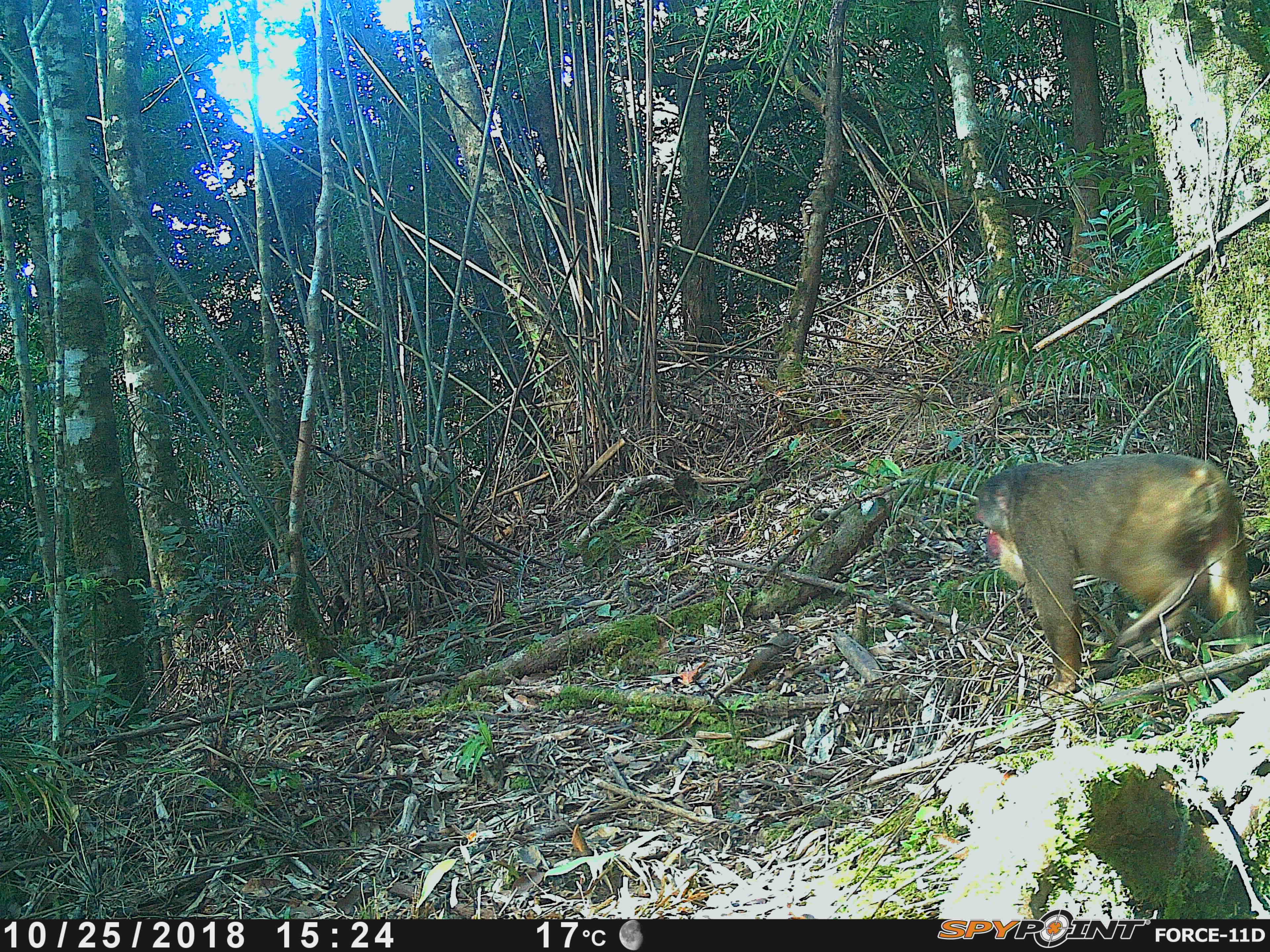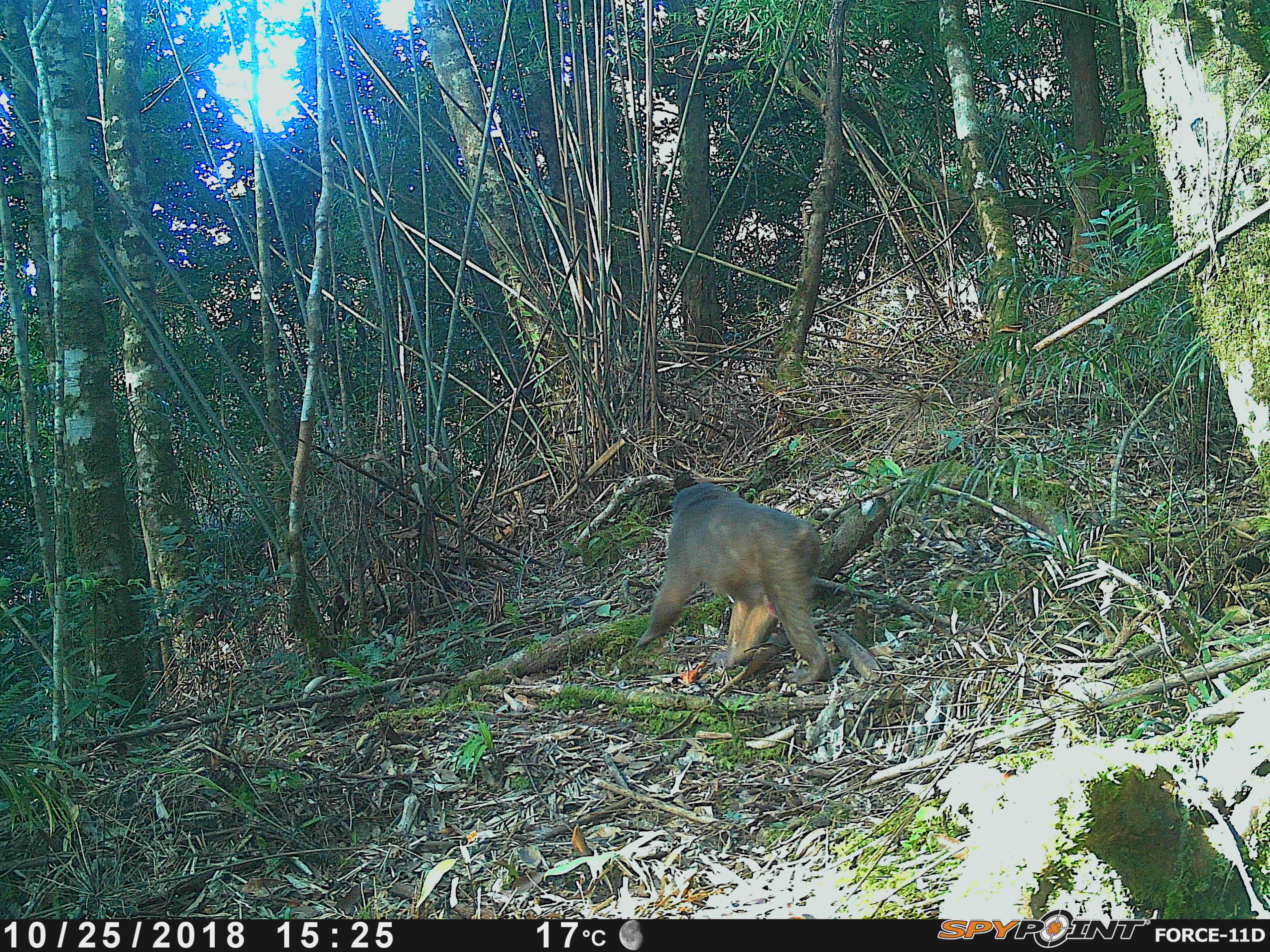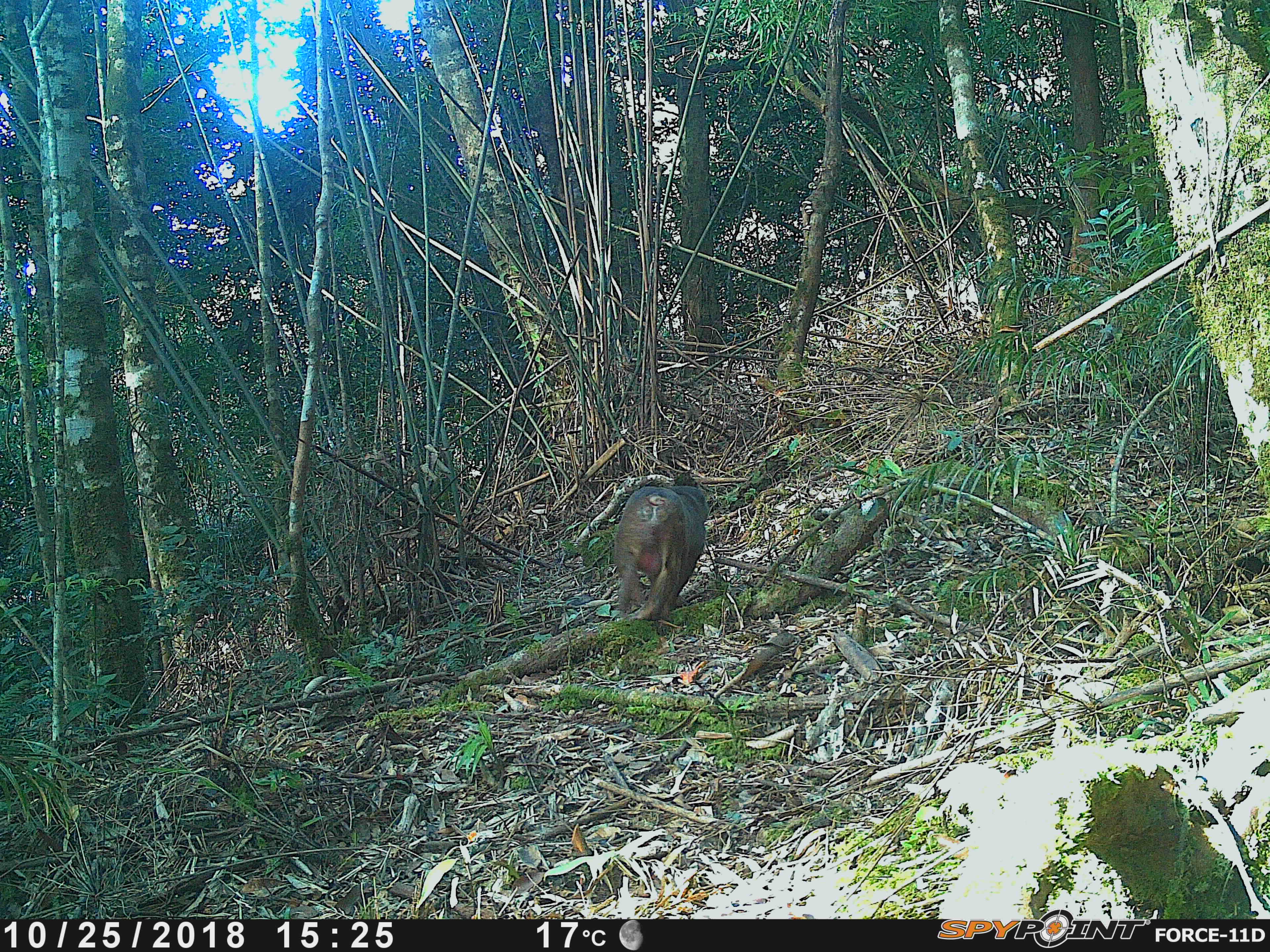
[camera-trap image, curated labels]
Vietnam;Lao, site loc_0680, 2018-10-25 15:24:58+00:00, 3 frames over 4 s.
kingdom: Animalia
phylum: Chordata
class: Mammalia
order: Primates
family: Cercopithecidae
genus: Macaca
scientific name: Macaca arctoides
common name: stump-tailed macaque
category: stump tailed macaque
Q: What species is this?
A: Stump tailed macaque (stump-tailed macaque) (Macaca arctoides).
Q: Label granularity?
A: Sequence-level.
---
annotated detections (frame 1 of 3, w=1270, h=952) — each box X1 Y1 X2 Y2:
stump tailed macaque: 972 451 1257 704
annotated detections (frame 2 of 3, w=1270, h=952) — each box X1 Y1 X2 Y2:
stump tailed macaque: 634 481 831 686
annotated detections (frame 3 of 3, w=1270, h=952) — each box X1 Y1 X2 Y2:
stump tailed macaque: 612 482 709 619